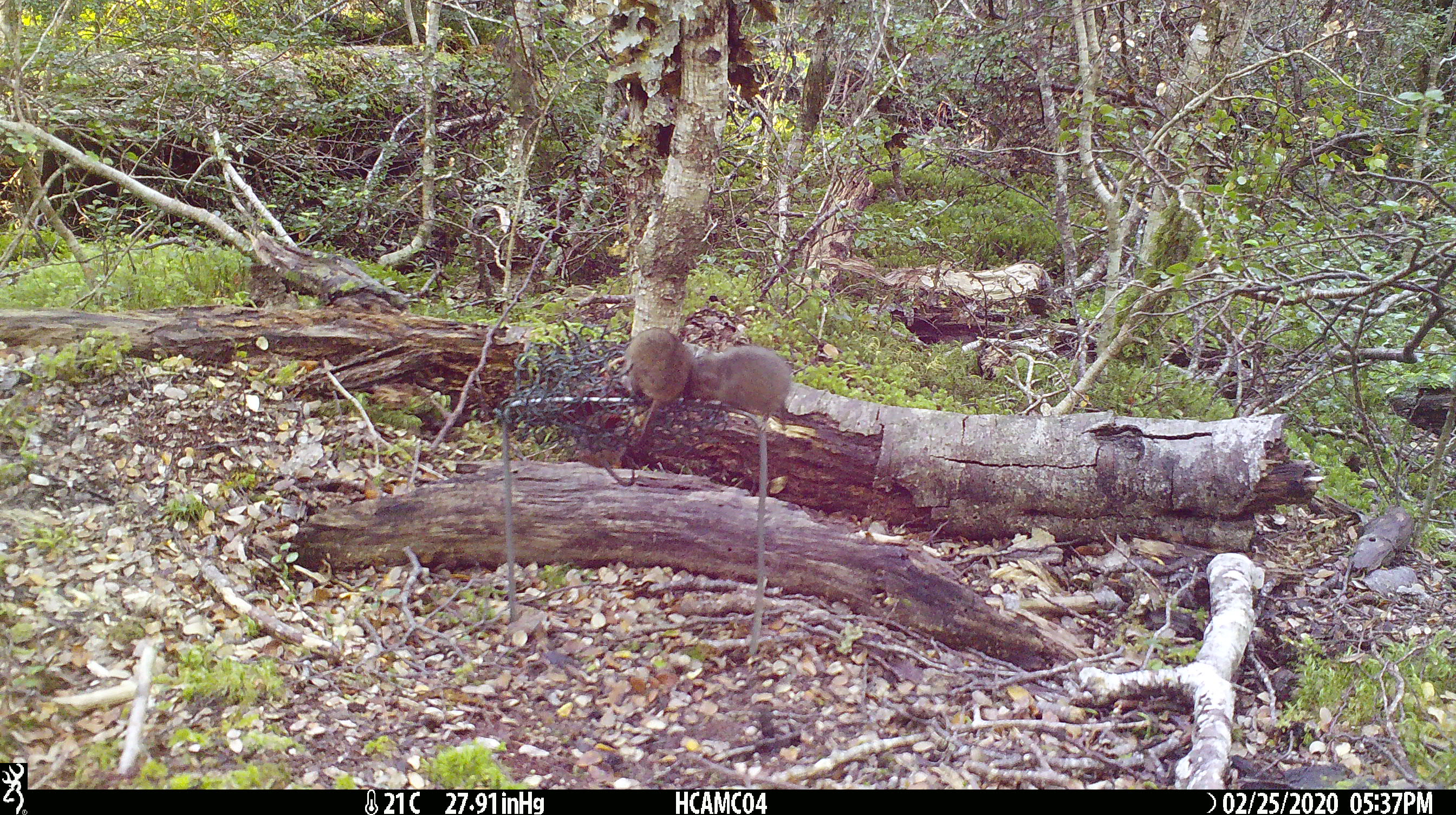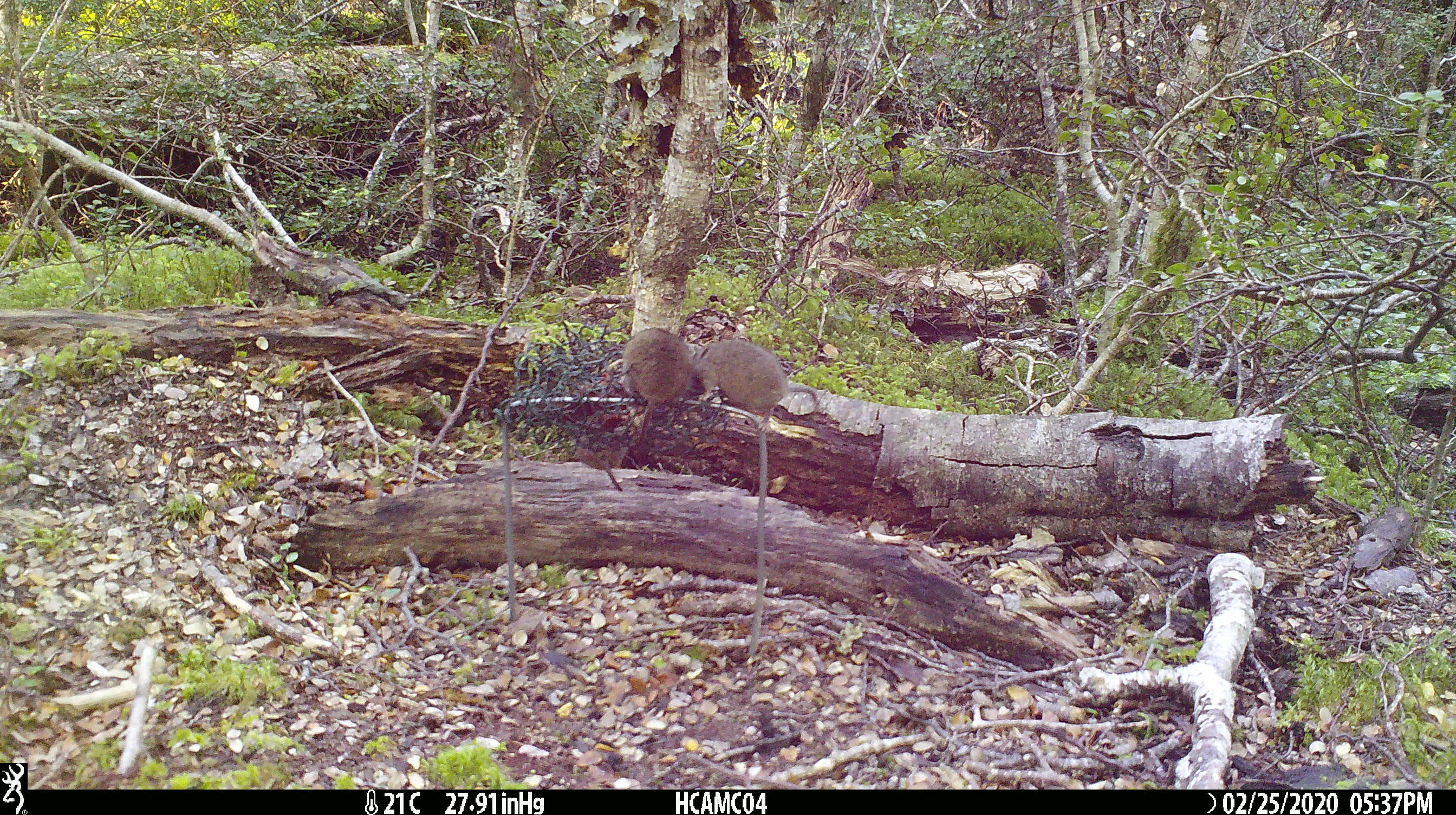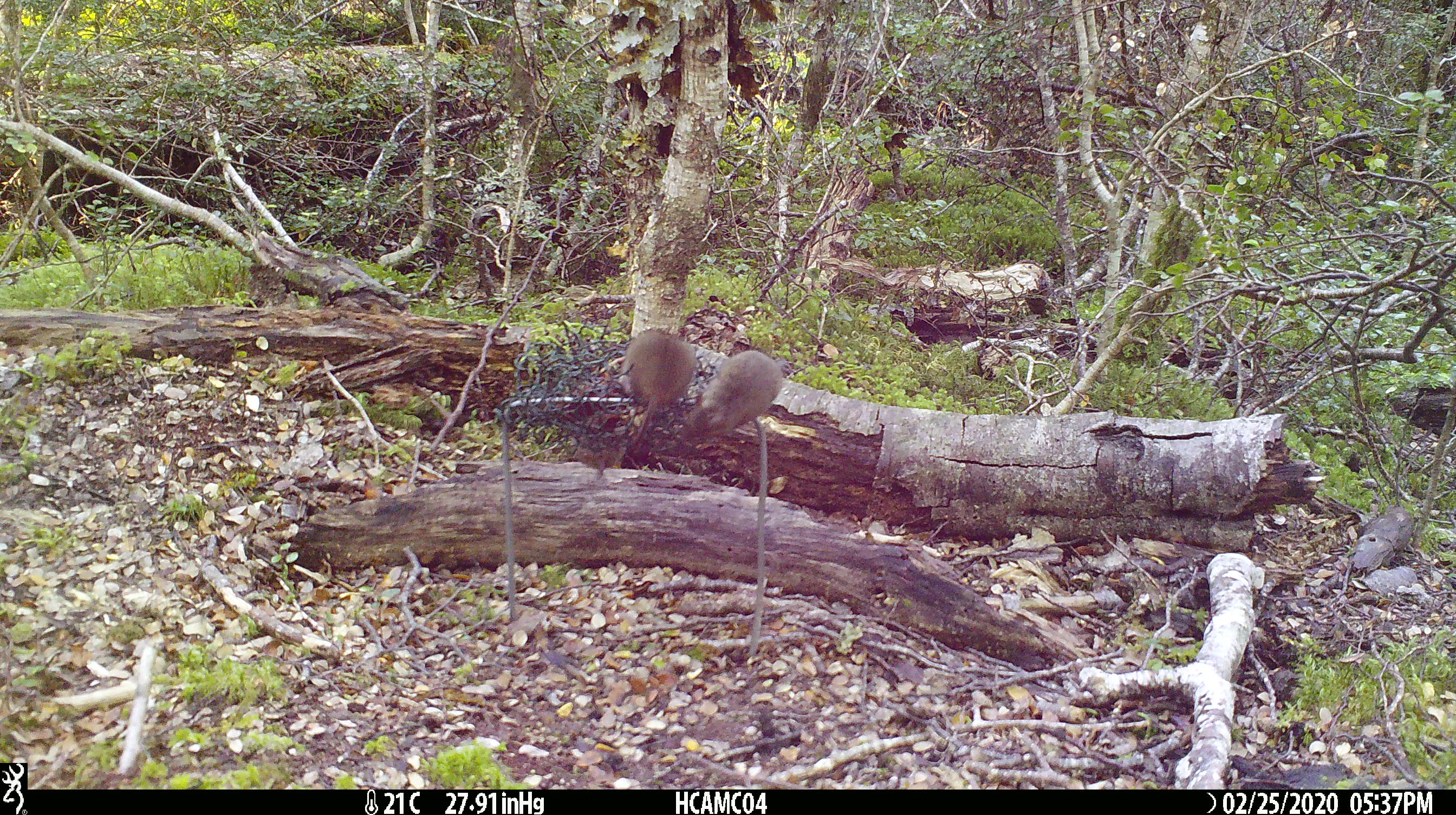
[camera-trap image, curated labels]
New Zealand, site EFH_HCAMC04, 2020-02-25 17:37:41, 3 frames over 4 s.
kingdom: Animalia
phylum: Chordata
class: Mammalia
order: Rodentia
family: Muridae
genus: Mus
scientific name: Mus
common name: mouse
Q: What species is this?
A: Mouse (Mus).